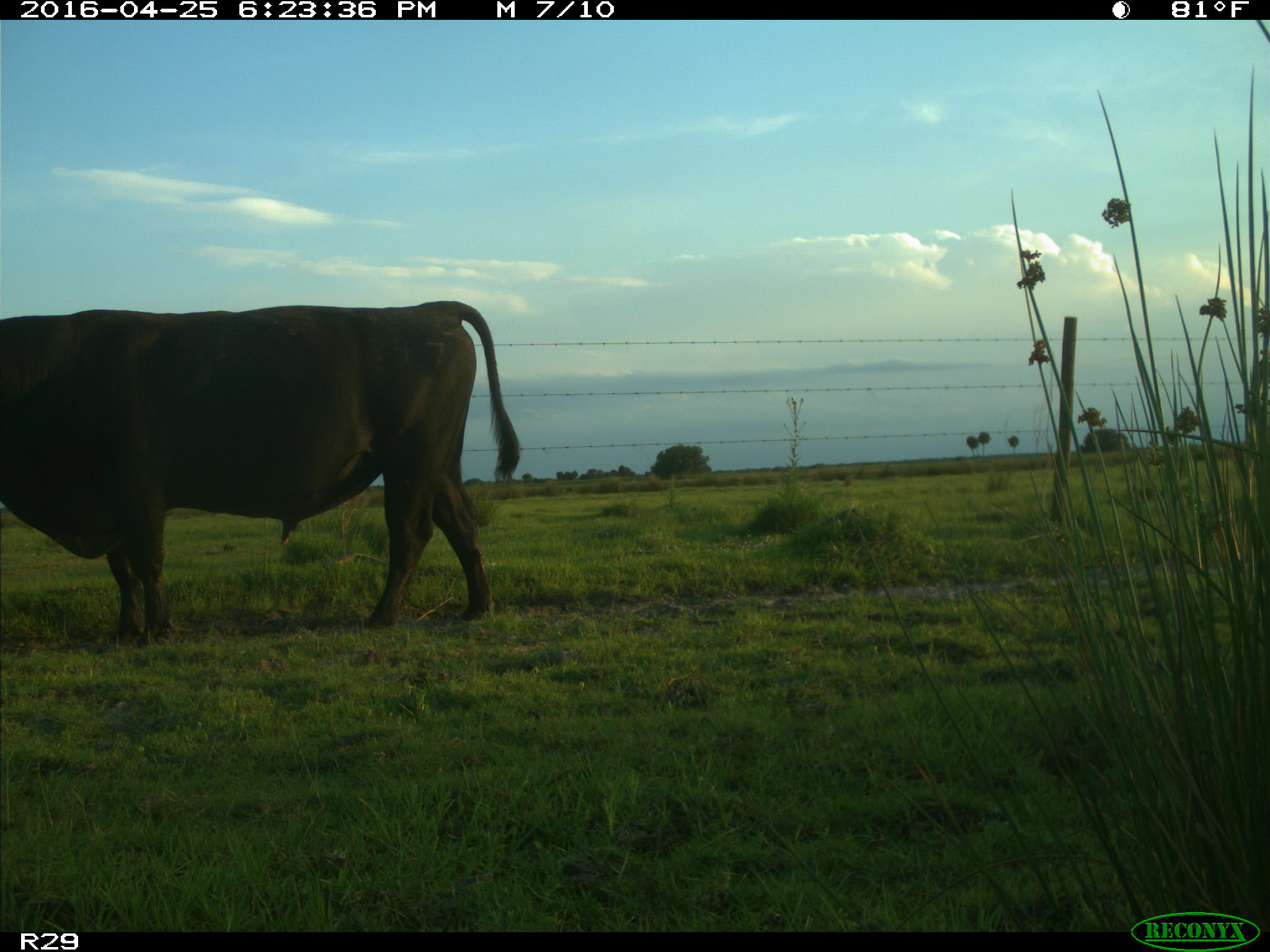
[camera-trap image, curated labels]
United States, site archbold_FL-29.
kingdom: Animalia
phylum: Chordata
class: Mammalia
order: Artiodactyla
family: Bovidae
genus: Bos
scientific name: Bos taurus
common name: domestic cow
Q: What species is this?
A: Bos taurus (domestic cow).